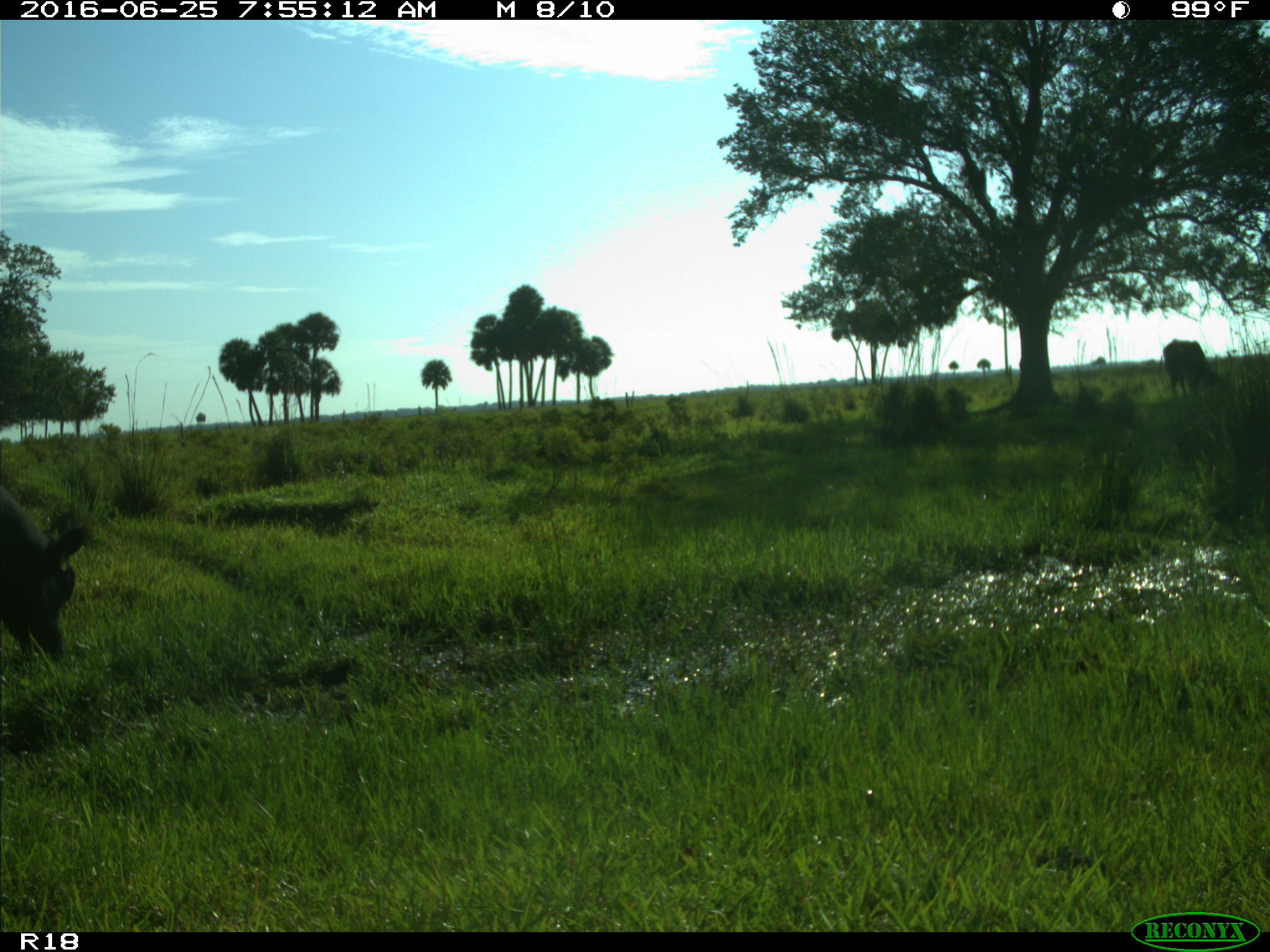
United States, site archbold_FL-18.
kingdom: Animalia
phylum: Chordata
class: Mammalia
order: Artiodactyla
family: Bovidae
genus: Bos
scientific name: Bos taurus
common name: domestic cow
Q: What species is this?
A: Bos taurus (domestic cow).